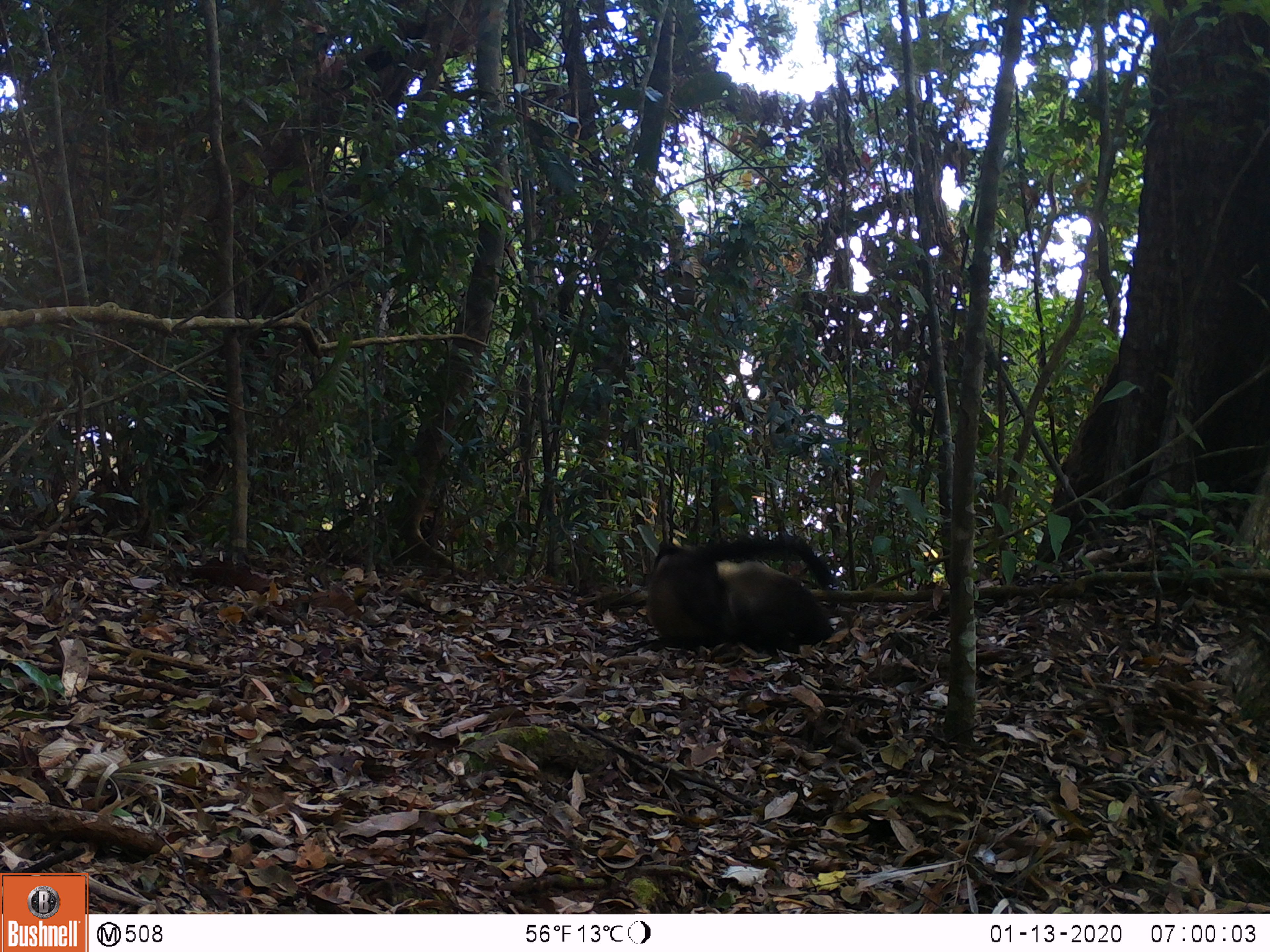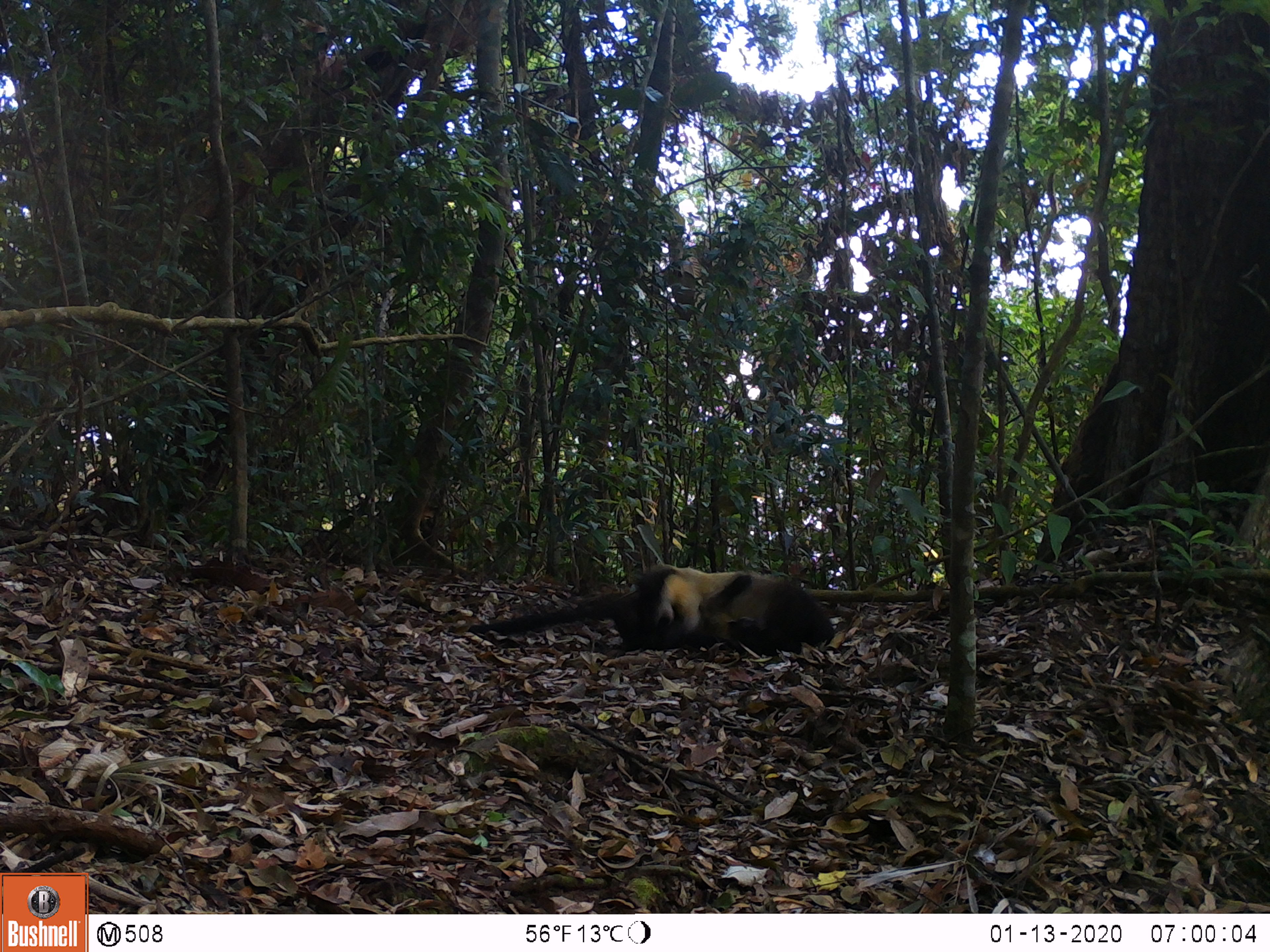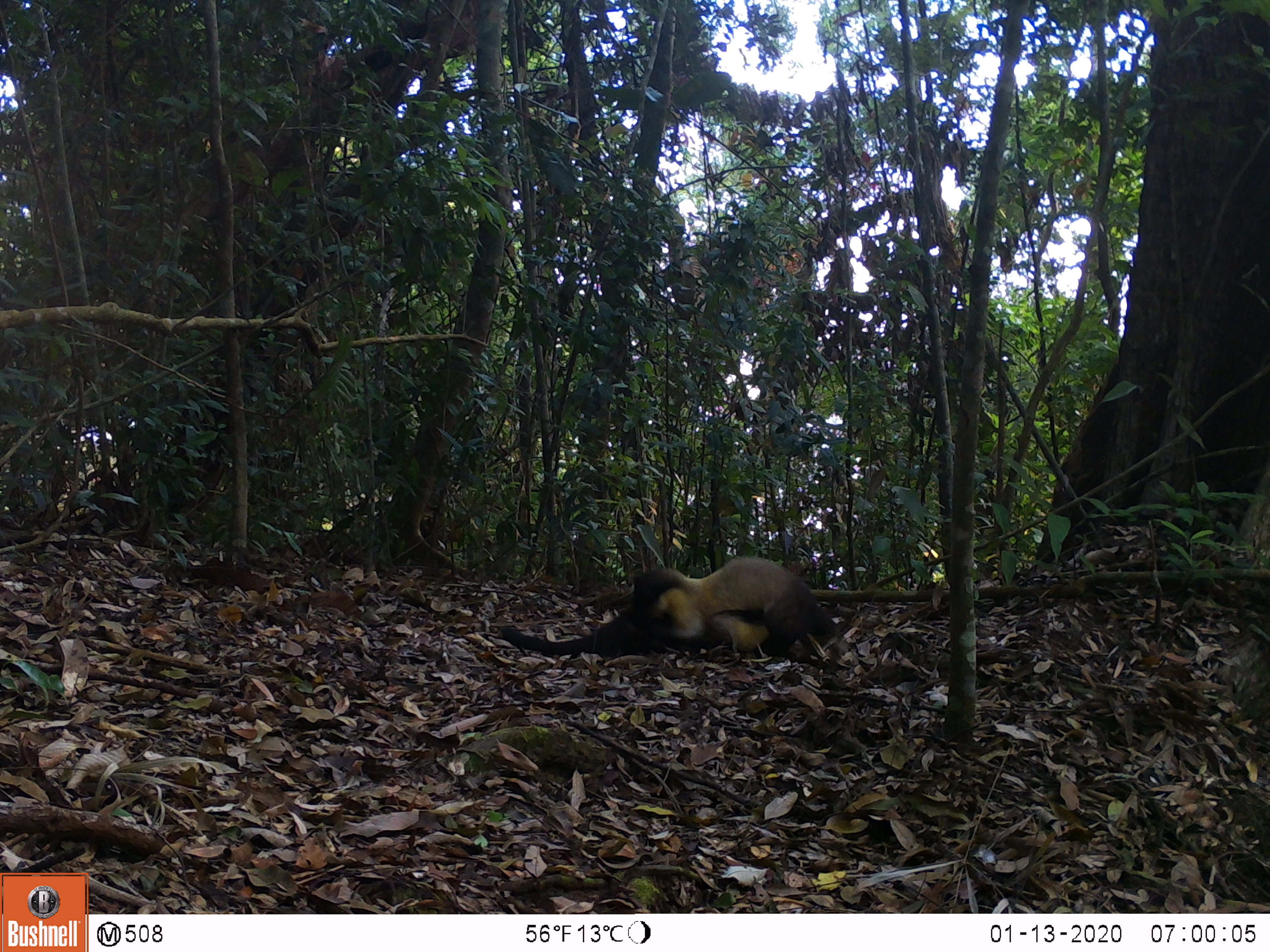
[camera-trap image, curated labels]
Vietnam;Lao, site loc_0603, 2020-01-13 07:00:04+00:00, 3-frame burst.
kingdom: Animalia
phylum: Chordata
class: Mammalia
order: Carnivora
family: Mustelidae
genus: Martes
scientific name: Martes flavigula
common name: yellow-throated marten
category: yellow throated marten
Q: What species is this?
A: Yellow throated marten (yellow-throated marten) (Martes flavigula).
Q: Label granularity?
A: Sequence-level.